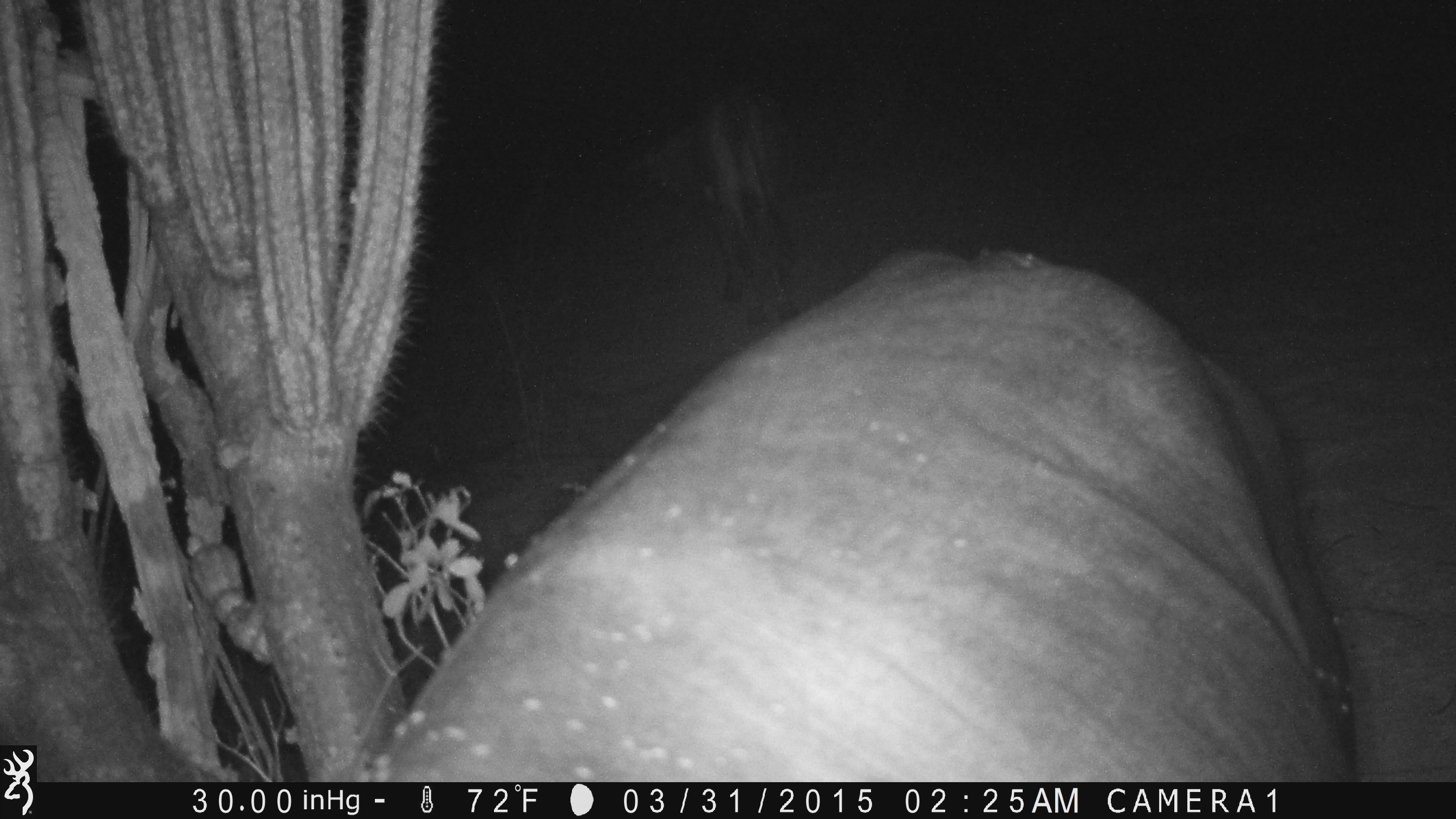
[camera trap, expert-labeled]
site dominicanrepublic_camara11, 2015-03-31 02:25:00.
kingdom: Animalia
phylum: Chordata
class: Mammalia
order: Artiodactyla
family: Bovidae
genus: Bos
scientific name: Bos taurus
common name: cattle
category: cow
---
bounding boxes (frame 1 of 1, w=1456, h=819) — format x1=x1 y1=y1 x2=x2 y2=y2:
cow: x1=368 y1=236 x2=1364 y2=782